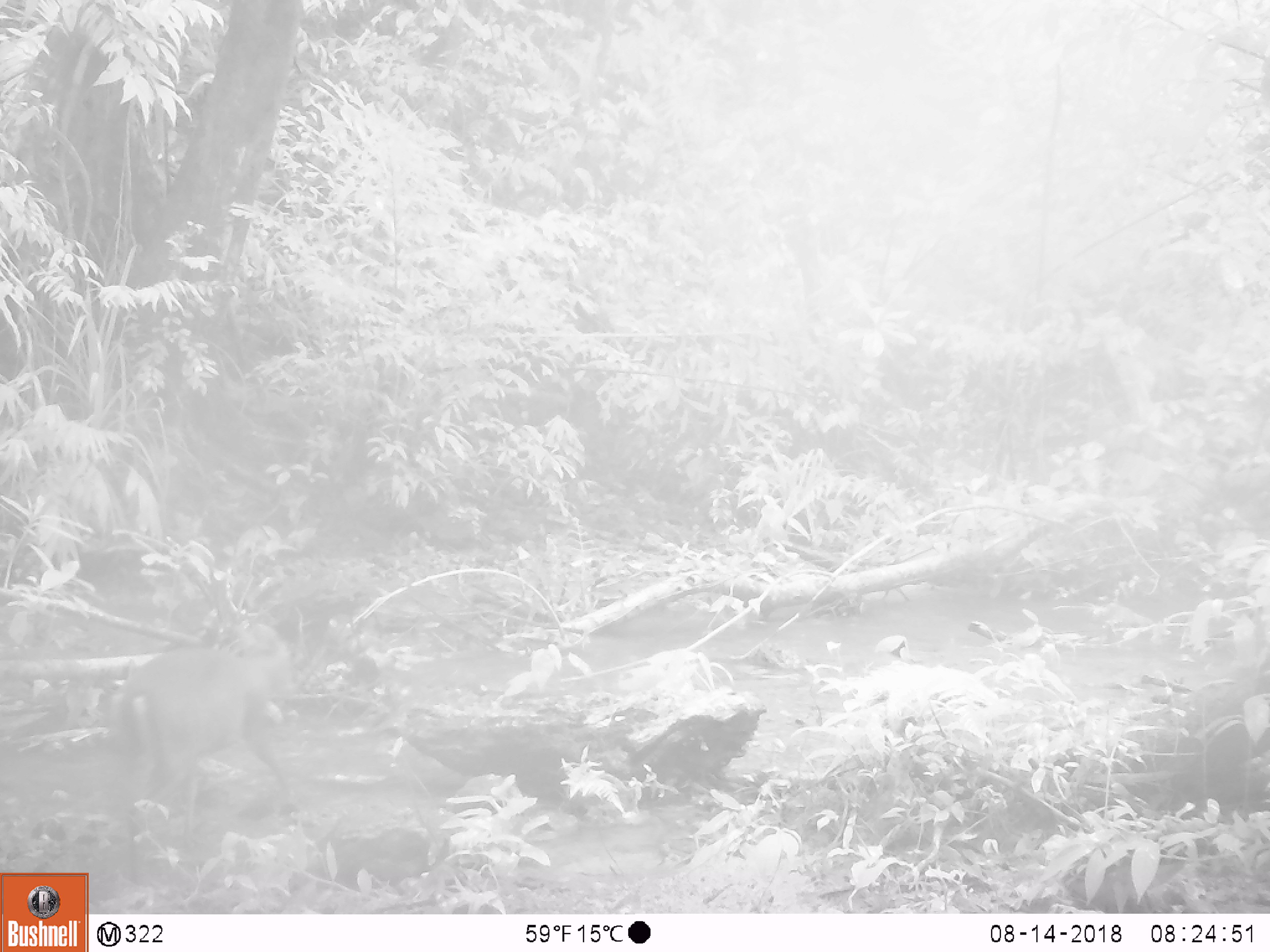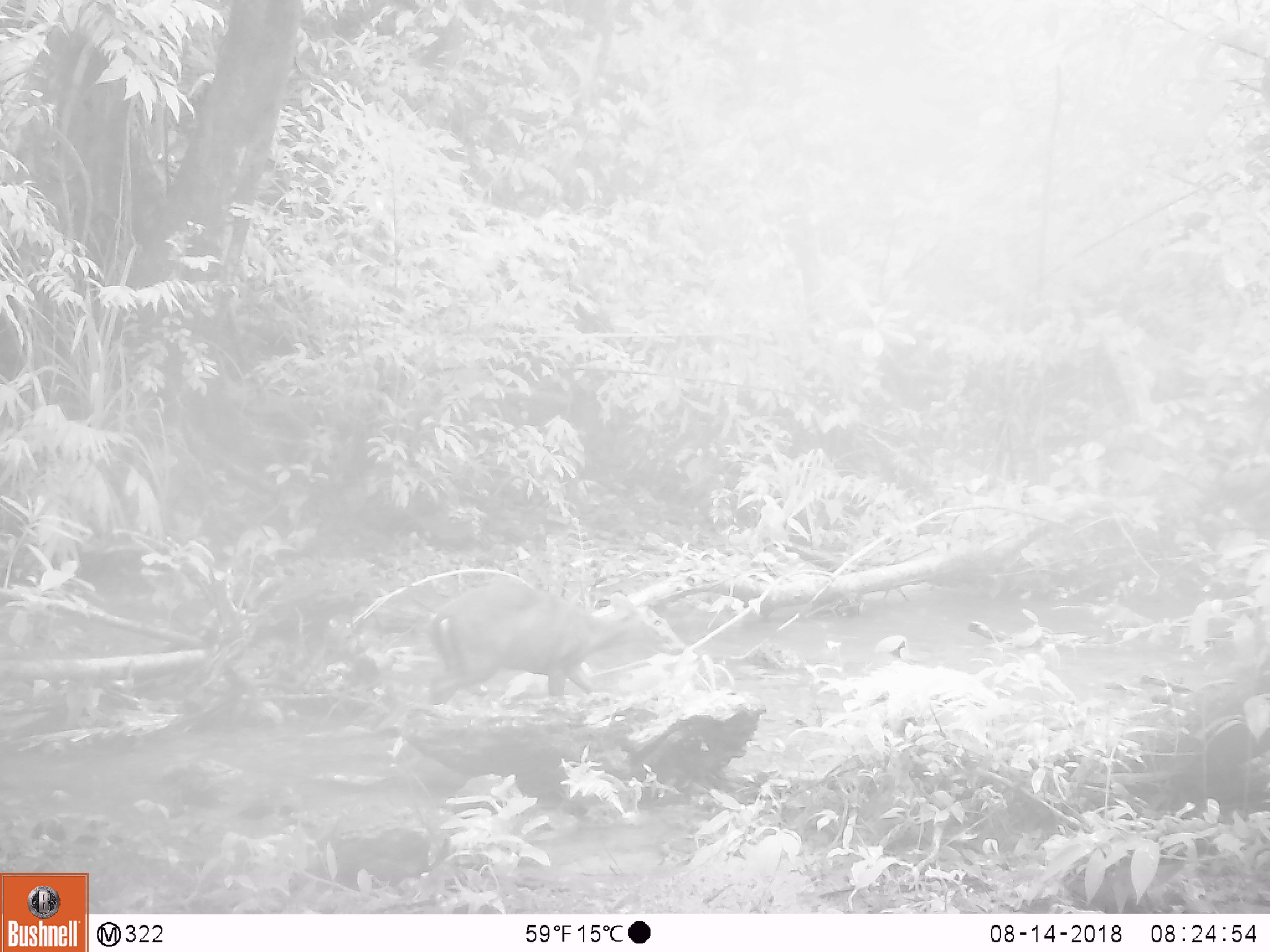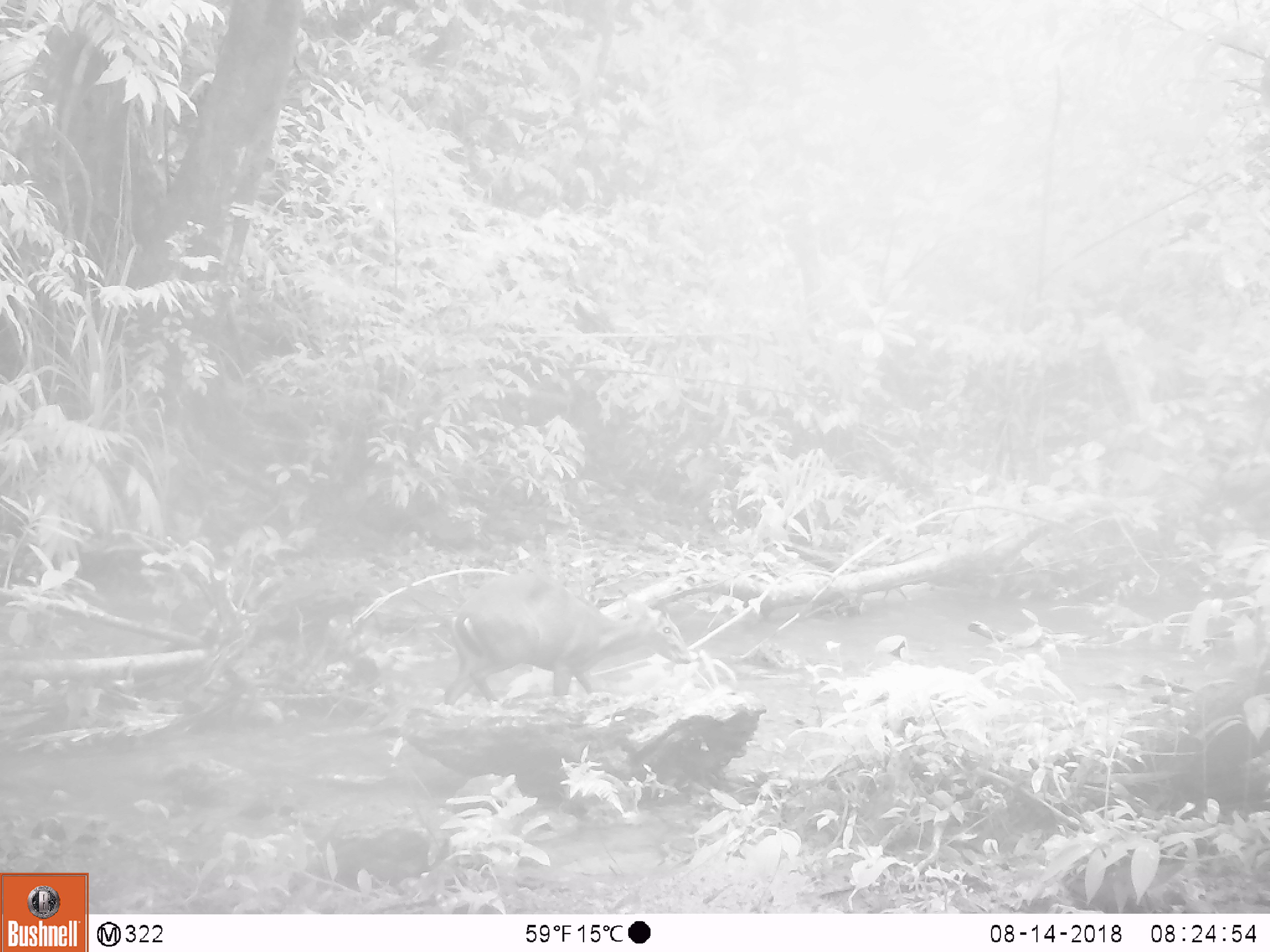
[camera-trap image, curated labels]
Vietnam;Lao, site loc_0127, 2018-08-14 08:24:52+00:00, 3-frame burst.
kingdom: Animalia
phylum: Chordata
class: Mammalia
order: Artiodactyla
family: Cervidae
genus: Muntiacus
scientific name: Muntiacus rooseveltorum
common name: roosevelt's muntjac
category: roosevelts muntjac group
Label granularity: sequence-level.